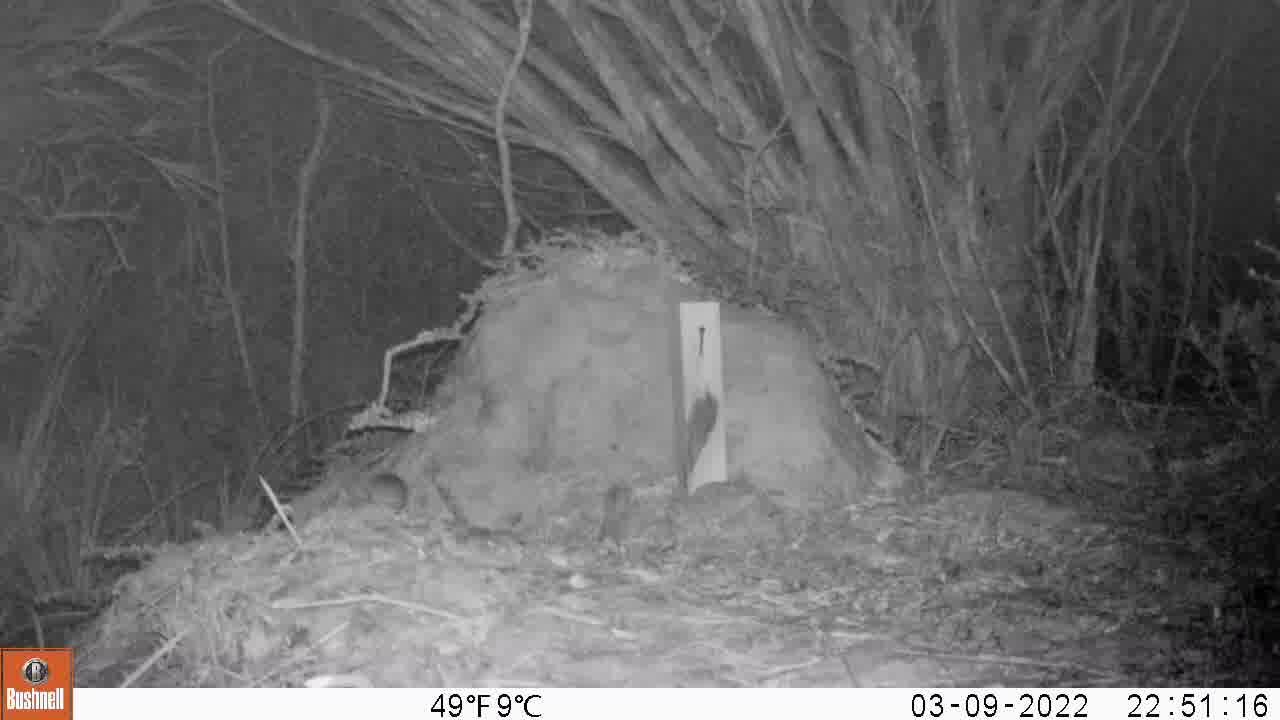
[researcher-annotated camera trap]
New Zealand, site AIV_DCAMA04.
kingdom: Animalia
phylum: Chordata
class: Mammalia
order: Rodentia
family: Muridae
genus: Mus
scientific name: Mus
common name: mouse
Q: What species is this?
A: Mouse (Mus).